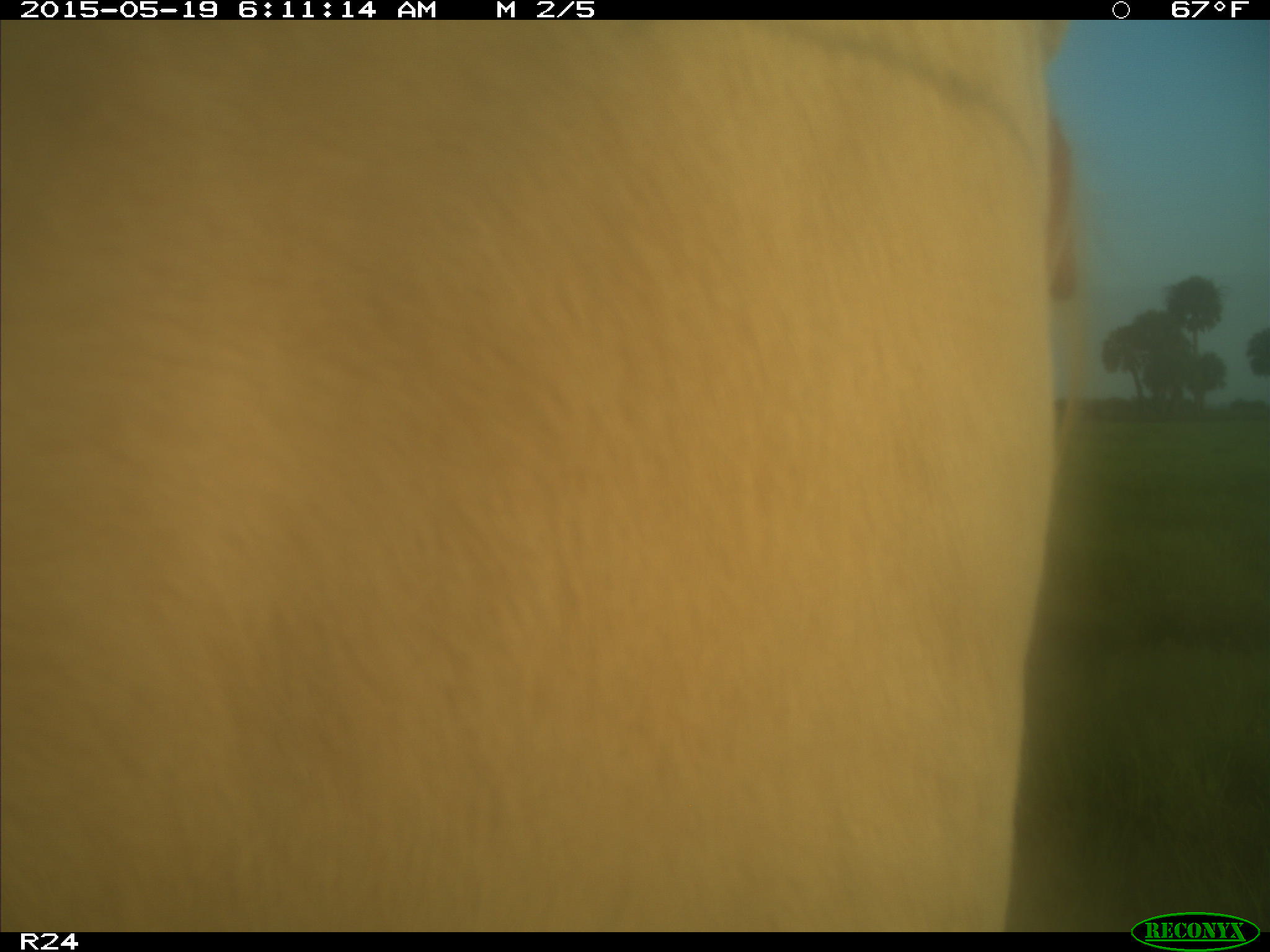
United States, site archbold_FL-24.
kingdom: Animalia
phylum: Chordata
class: Mammalia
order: Artiodactyla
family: Bovidae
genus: Bos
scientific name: Bos taurus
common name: domestic cow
Bos taurus (domestic cow).